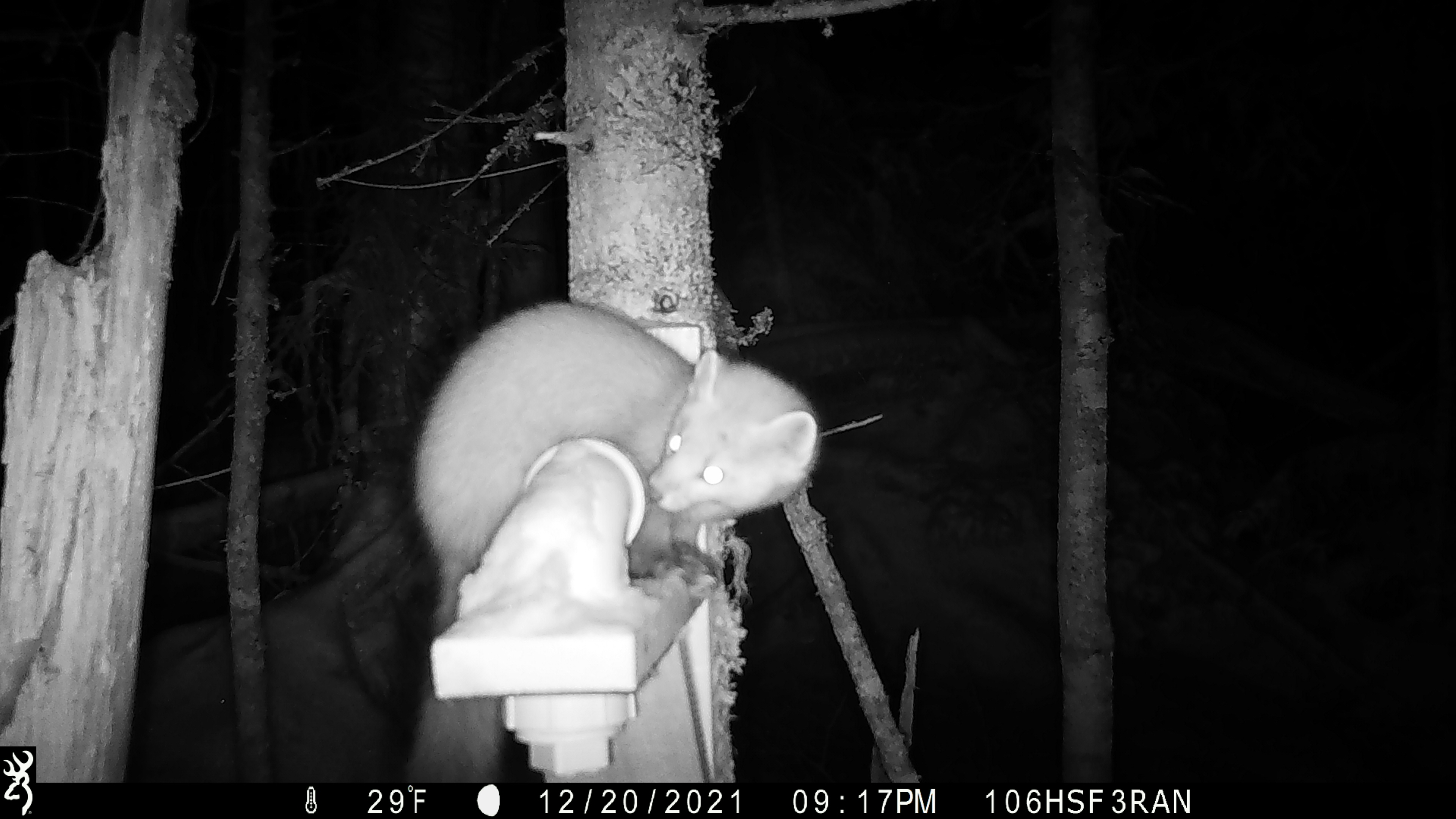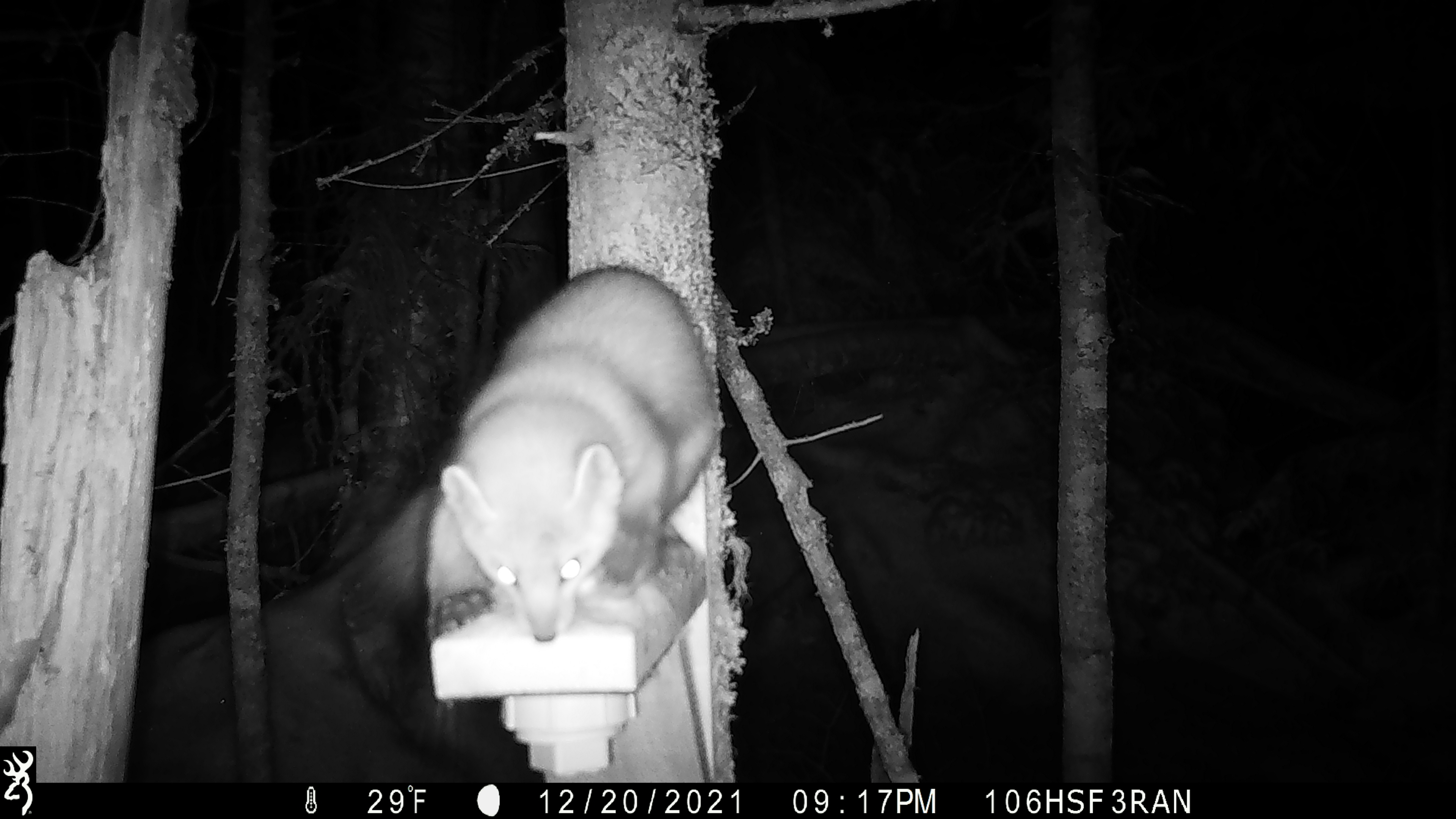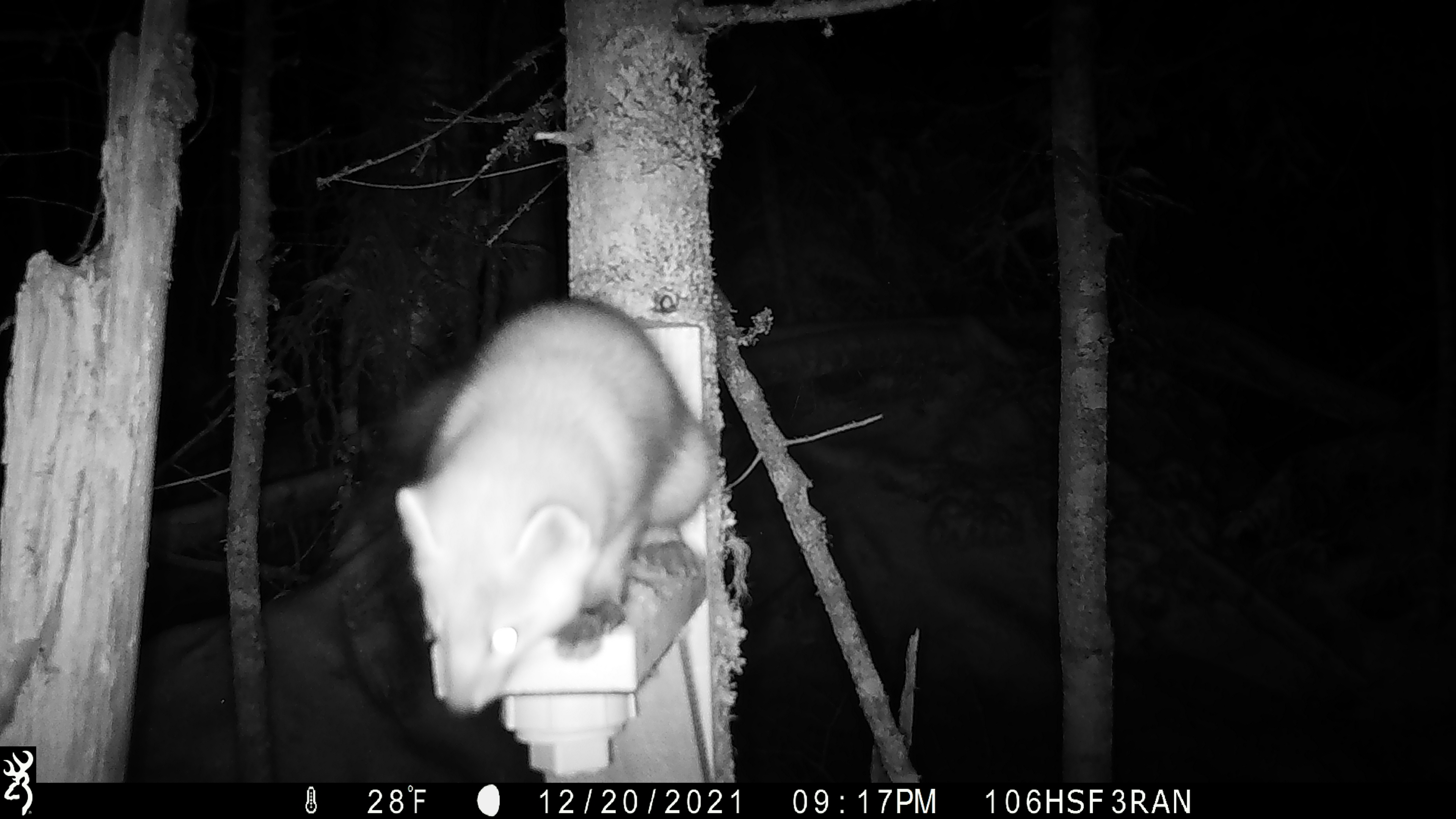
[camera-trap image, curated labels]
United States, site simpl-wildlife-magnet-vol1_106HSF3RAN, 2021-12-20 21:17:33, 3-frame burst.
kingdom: Animalia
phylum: Chordata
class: Mammalia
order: Carnivora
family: Mustelidae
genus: Martes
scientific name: Martes americana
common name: american marten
American marten (Martes americana).